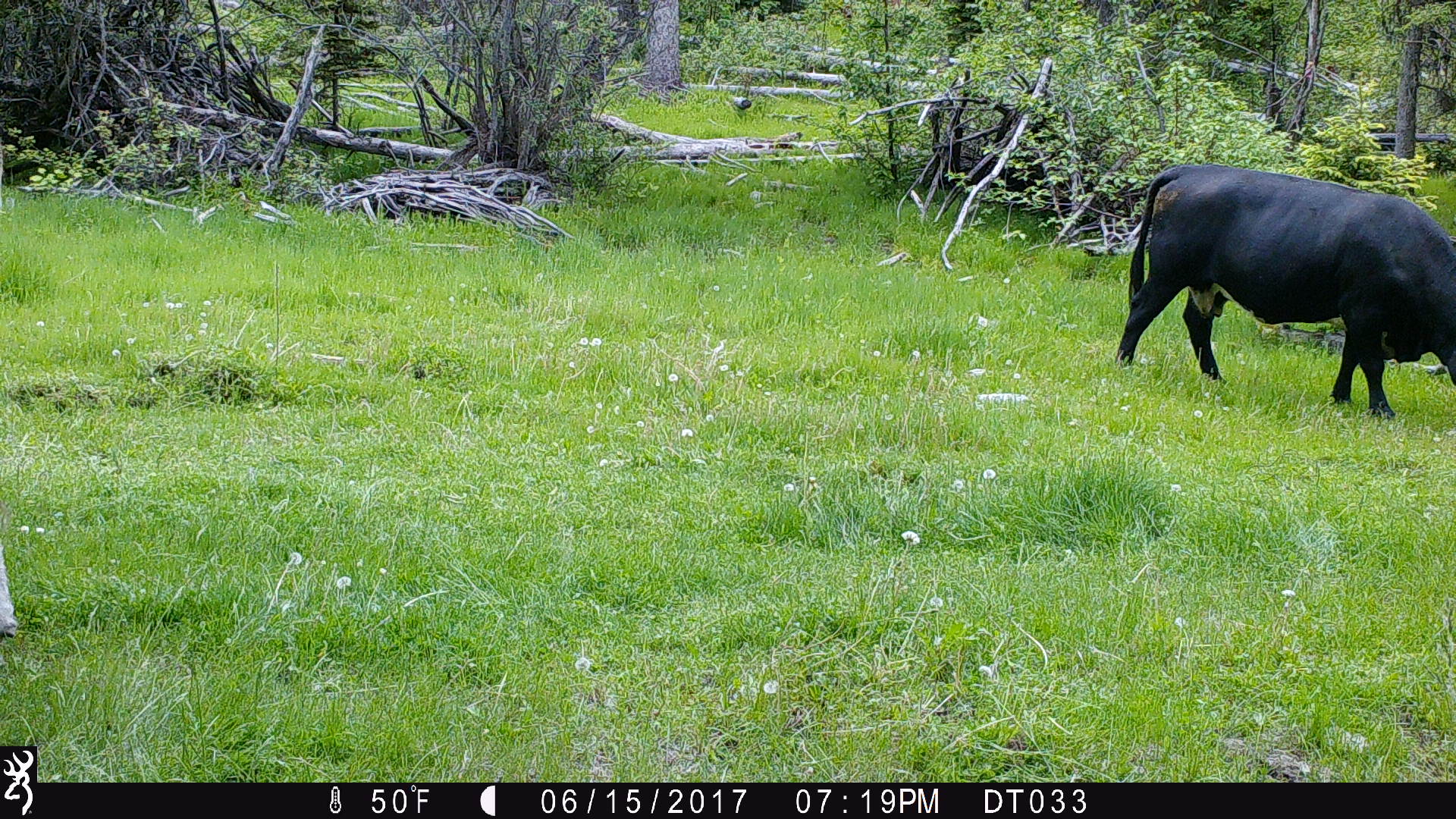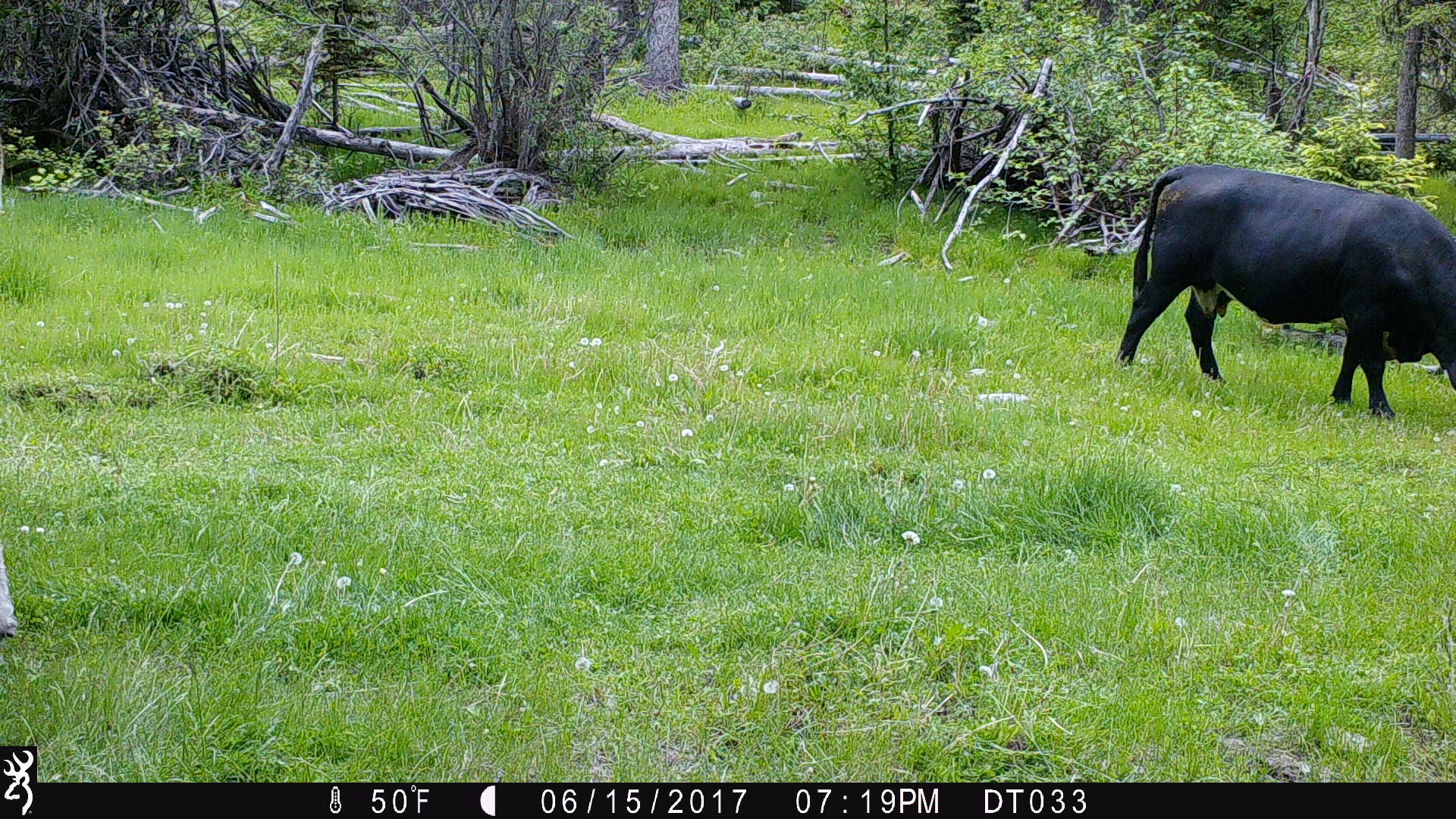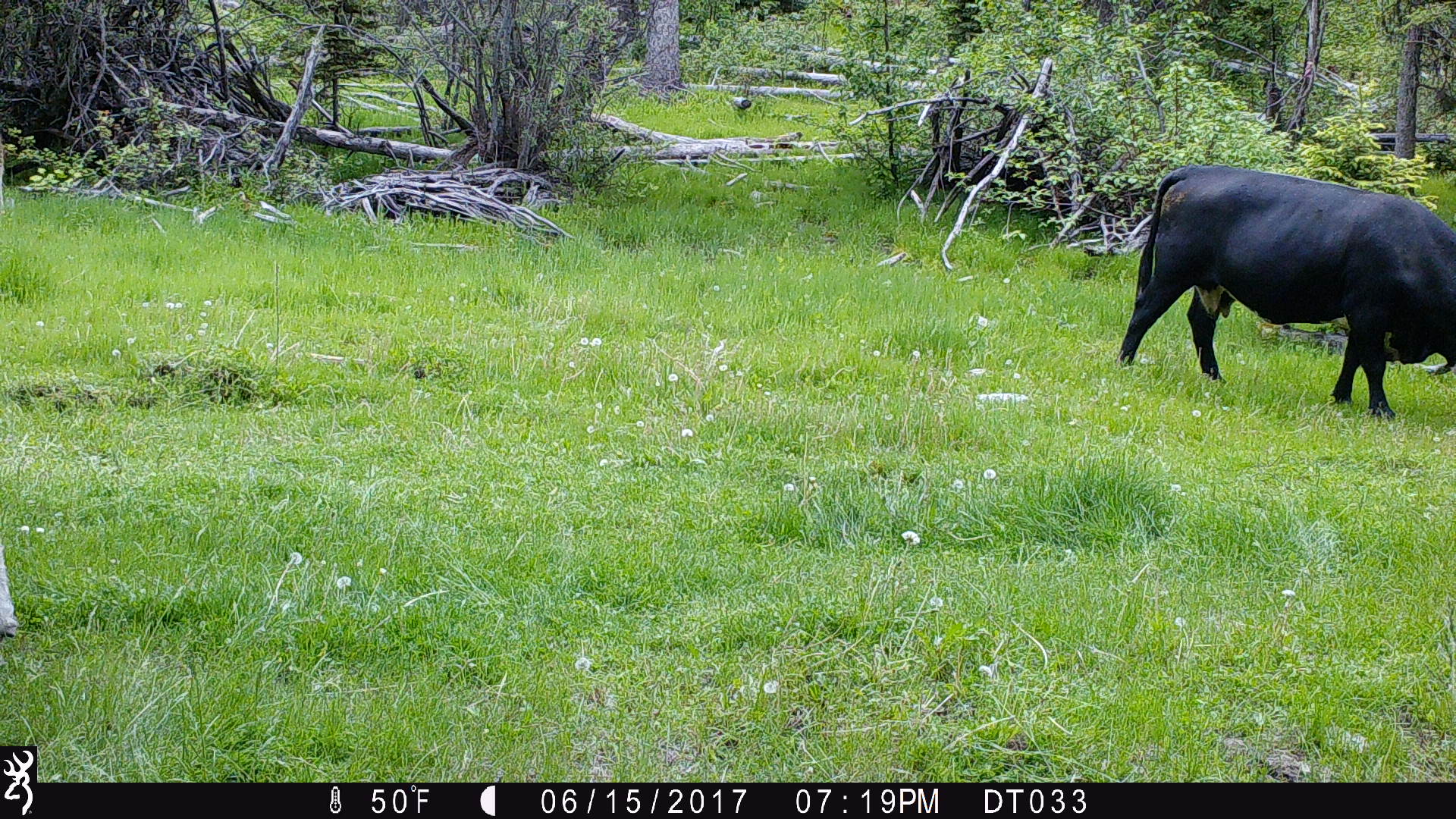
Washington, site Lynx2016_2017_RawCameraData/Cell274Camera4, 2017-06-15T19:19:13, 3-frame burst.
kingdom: Animalia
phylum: Chordata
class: Mammalia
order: Artiodactyla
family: Bovidae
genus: Bos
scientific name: Bos taurus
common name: domestic cattle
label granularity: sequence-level